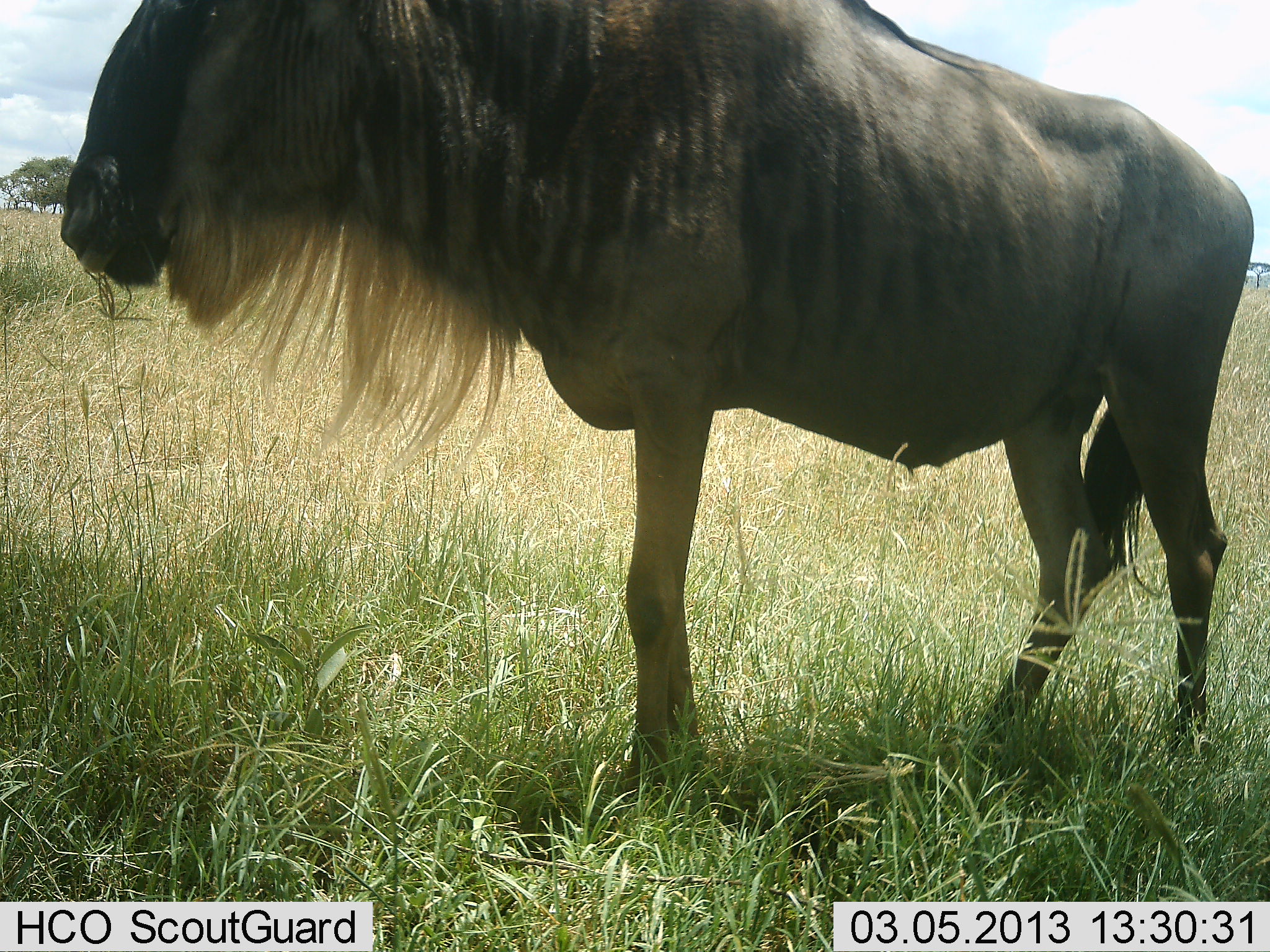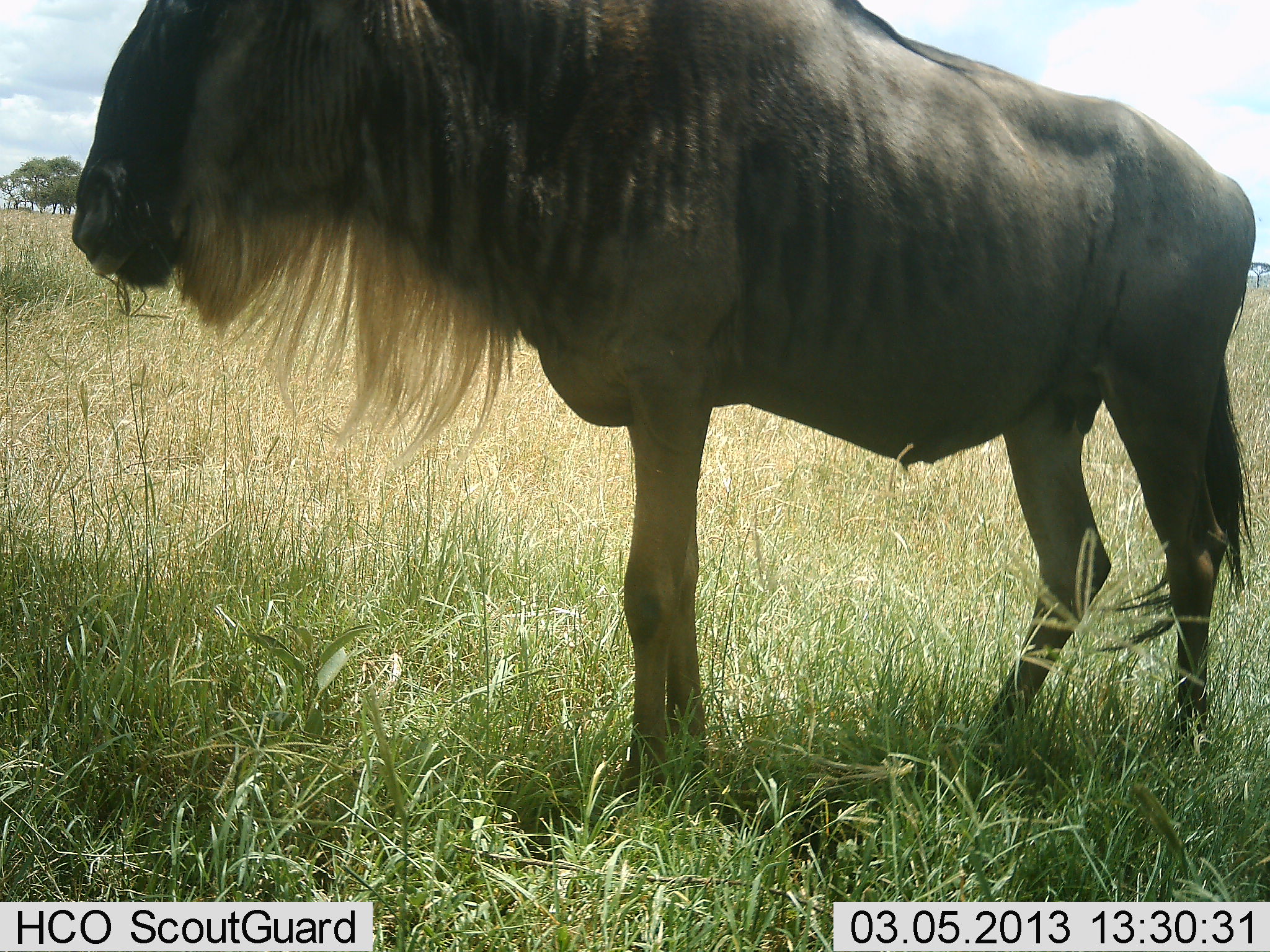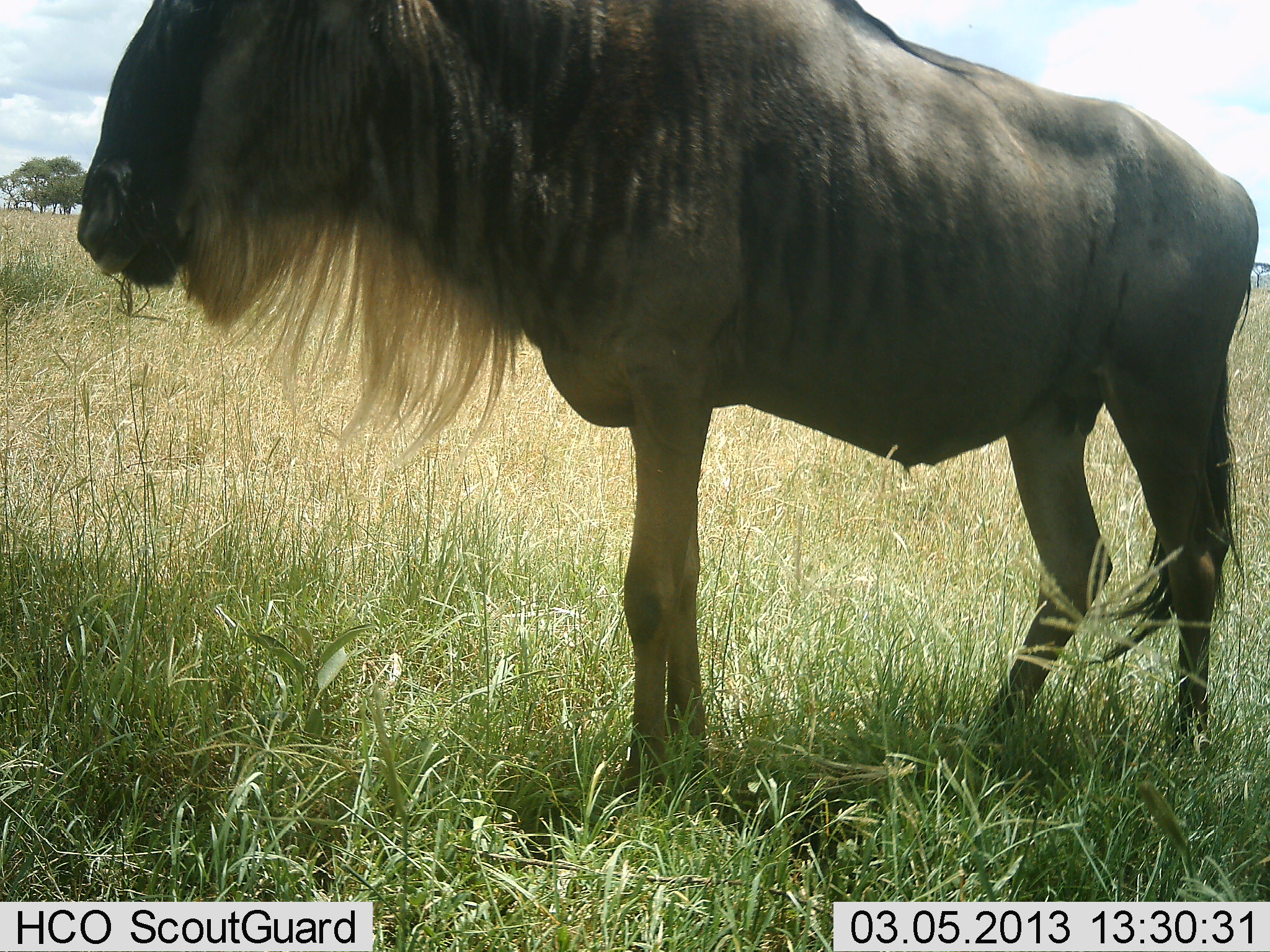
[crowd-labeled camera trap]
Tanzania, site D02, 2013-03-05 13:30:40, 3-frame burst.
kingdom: Animalia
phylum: Chordata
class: Mammalia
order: Artiodactyla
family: Bovidae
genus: Connochaetes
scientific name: Connochaetes taurinus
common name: blue wildebeest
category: wildebeest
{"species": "wildebeest (blue wildebeest) (Connochaetes taurinus)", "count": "1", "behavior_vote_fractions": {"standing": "92%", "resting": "3%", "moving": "5%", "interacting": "0%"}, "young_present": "0%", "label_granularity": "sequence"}